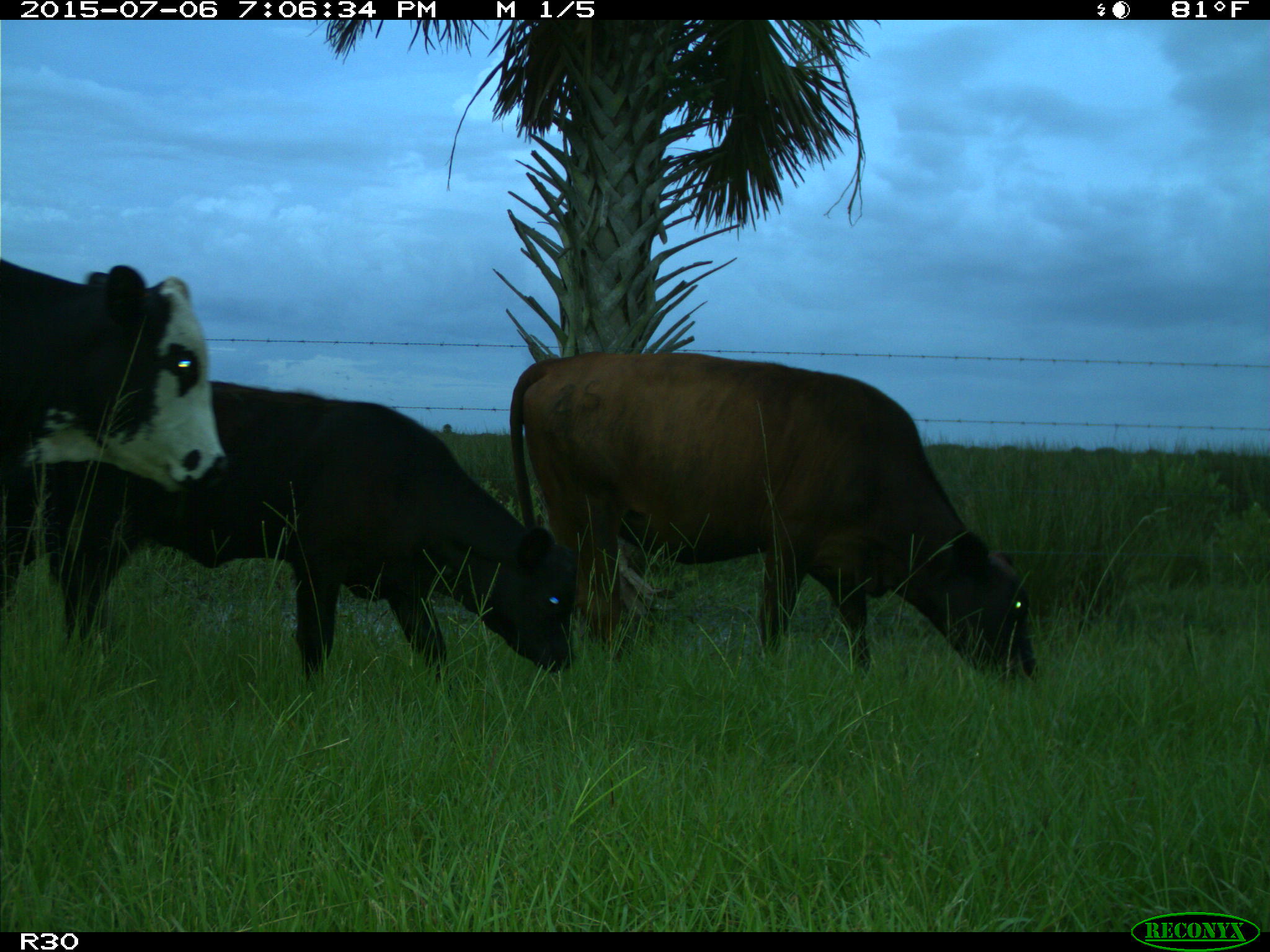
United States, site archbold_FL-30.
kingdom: Animalia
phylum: Chordata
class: Mammalia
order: Artiodactyla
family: Bovidae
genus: Bos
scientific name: Bos taurus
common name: domestic cow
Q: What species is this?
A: Bos taurus (domestic cow).